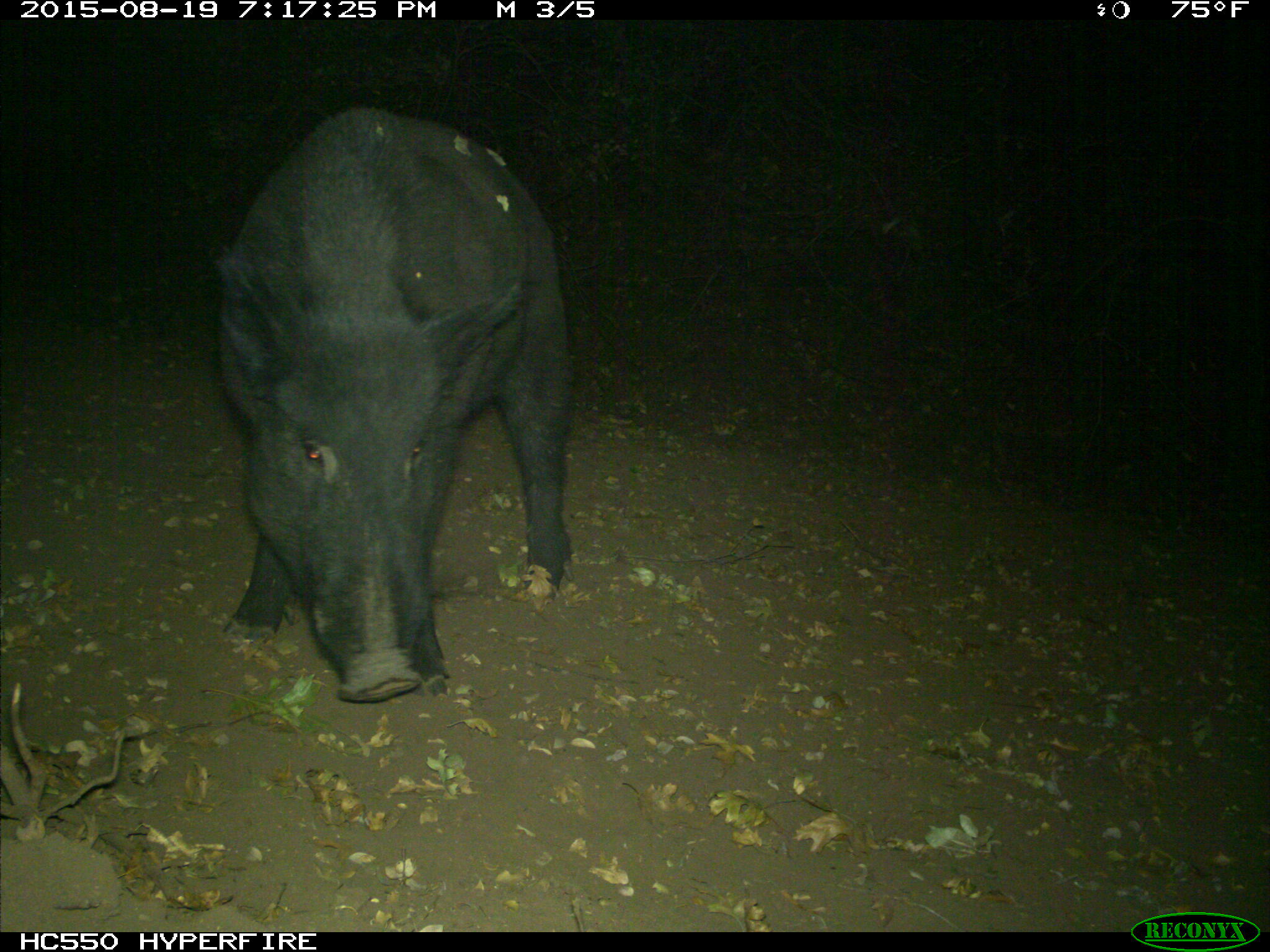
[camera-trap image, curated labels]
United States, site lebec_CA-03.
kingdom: Animalia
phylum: Chordata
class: Mammalia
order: Artiodactyla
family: Suidae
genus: Sus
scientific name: Sus scrofa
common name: wild boar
Sus scrofa (wild boar).